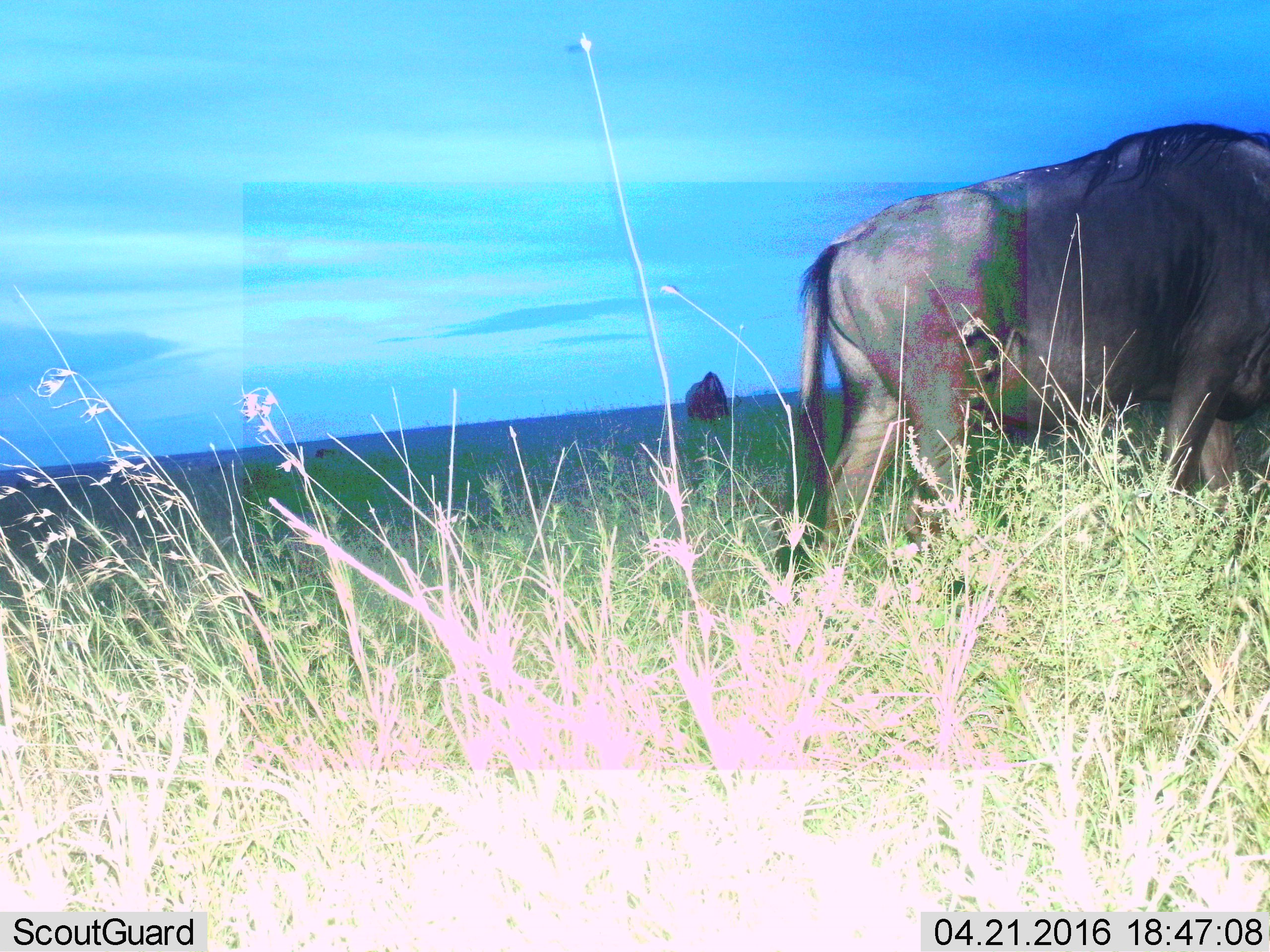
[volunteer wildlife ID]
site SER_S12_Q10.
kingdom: Animalia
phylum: Chordata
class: Mammalia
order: Artiodactyla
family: Bovidae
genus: Connochaetes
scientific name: Connochaetes taurinus taurinus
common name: blue wildebeest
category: wildebeestblue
Wildebeestblue (blue wildebeest) (Connochaetes taurinus taurinus), count 2. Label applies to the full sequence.